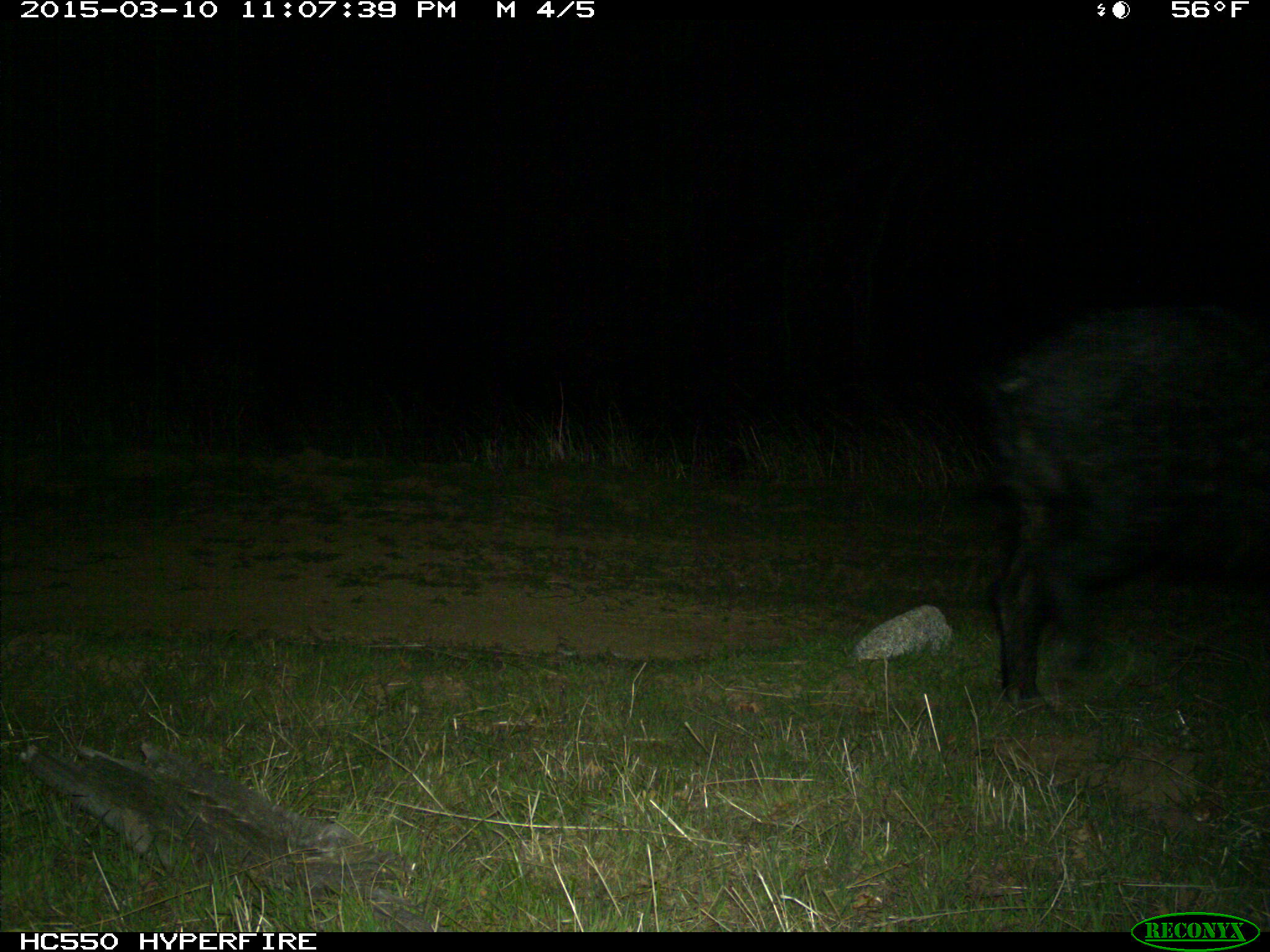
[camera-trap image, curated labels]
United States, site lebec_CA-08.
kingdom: Animalia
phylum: Chordata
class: Mammalia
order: Artiodactyla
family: Suidae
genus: Sus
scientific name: Sus scrofa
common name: wild boar